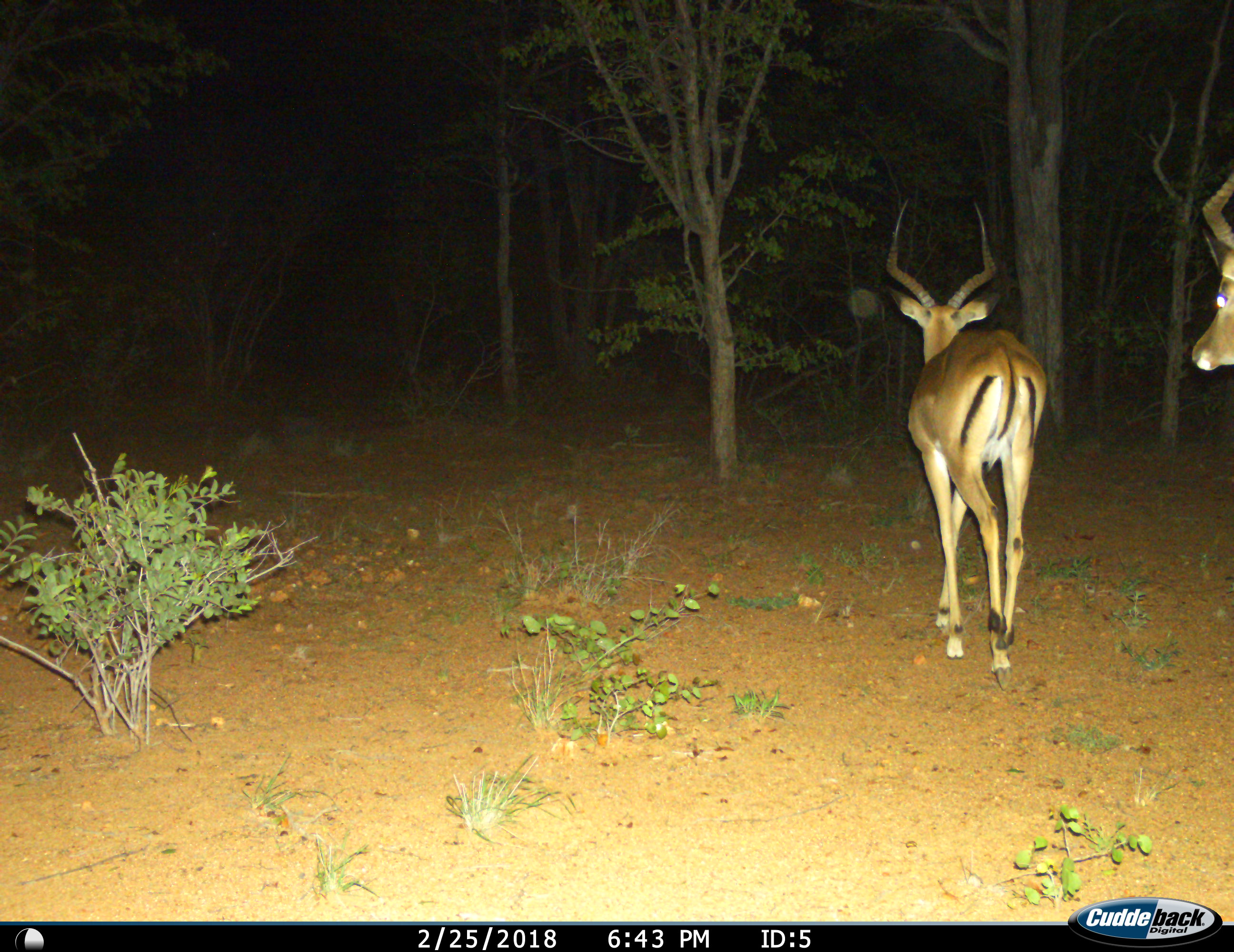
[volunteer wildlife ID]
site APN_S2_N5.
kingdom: Animalia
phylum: Chordata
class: Mammalia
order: Artiodactyla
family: Bovidae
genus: Aepyceros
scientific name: Aepyceros melampus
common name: impala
Impala (Aepyceros melampus), count 2. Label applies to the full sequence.